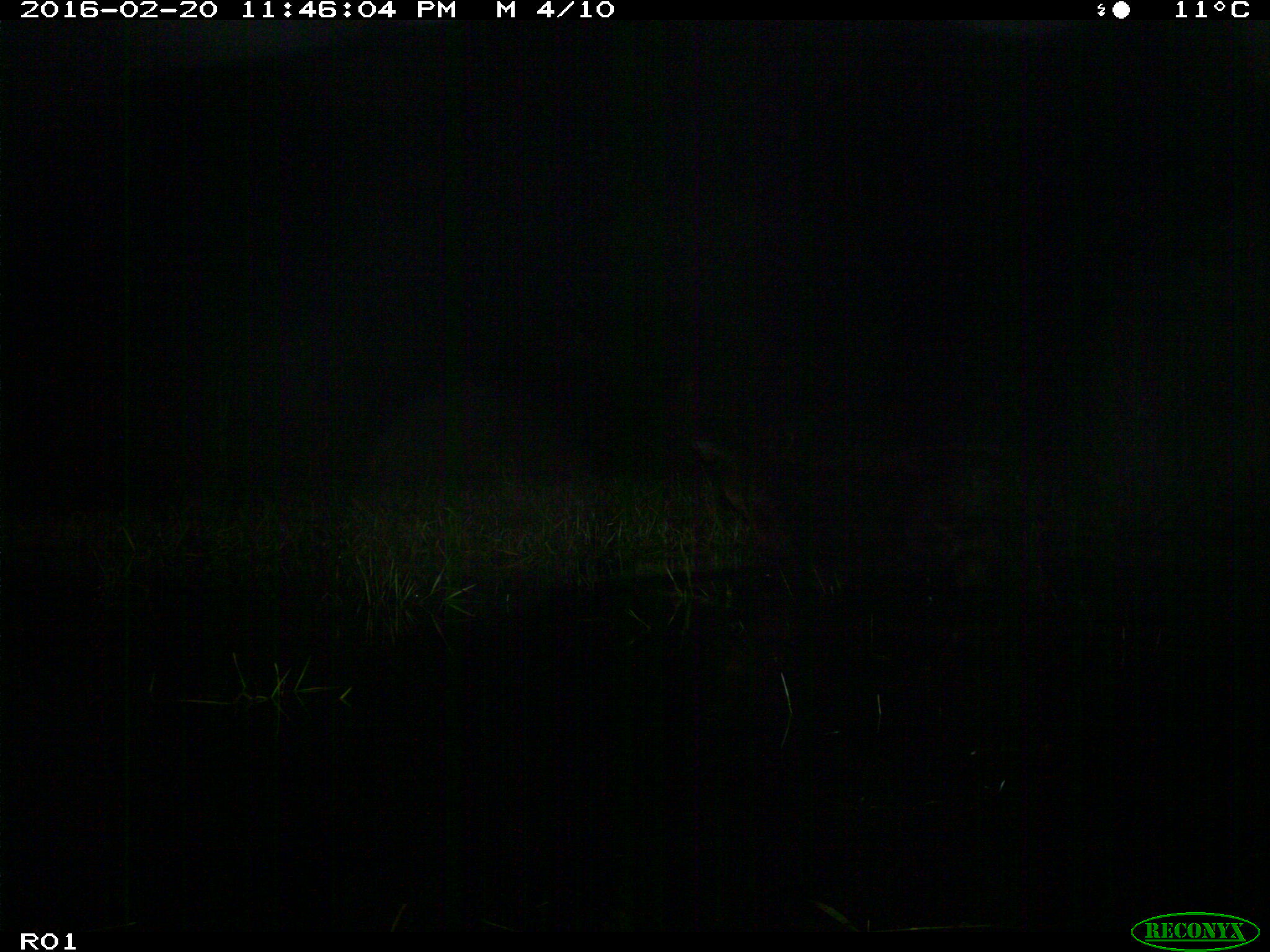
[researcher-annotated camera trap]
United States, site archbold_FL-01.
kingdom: Animalia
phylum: Chordata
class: Mammalia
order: Artiodactyla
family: Bovidae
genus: Bos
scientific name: Bos taurus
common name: domestic cow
Bos taurus (domestic cow).